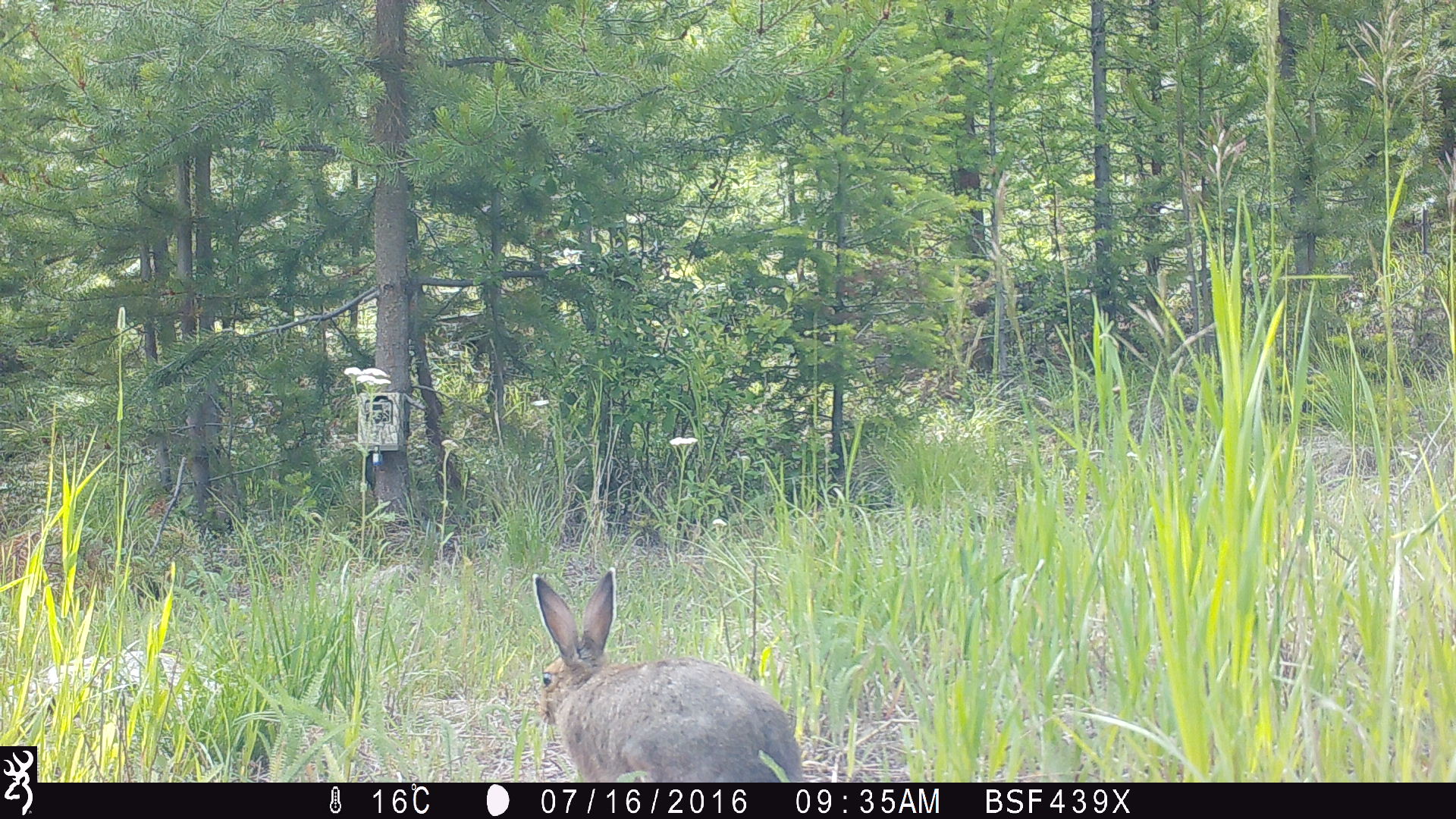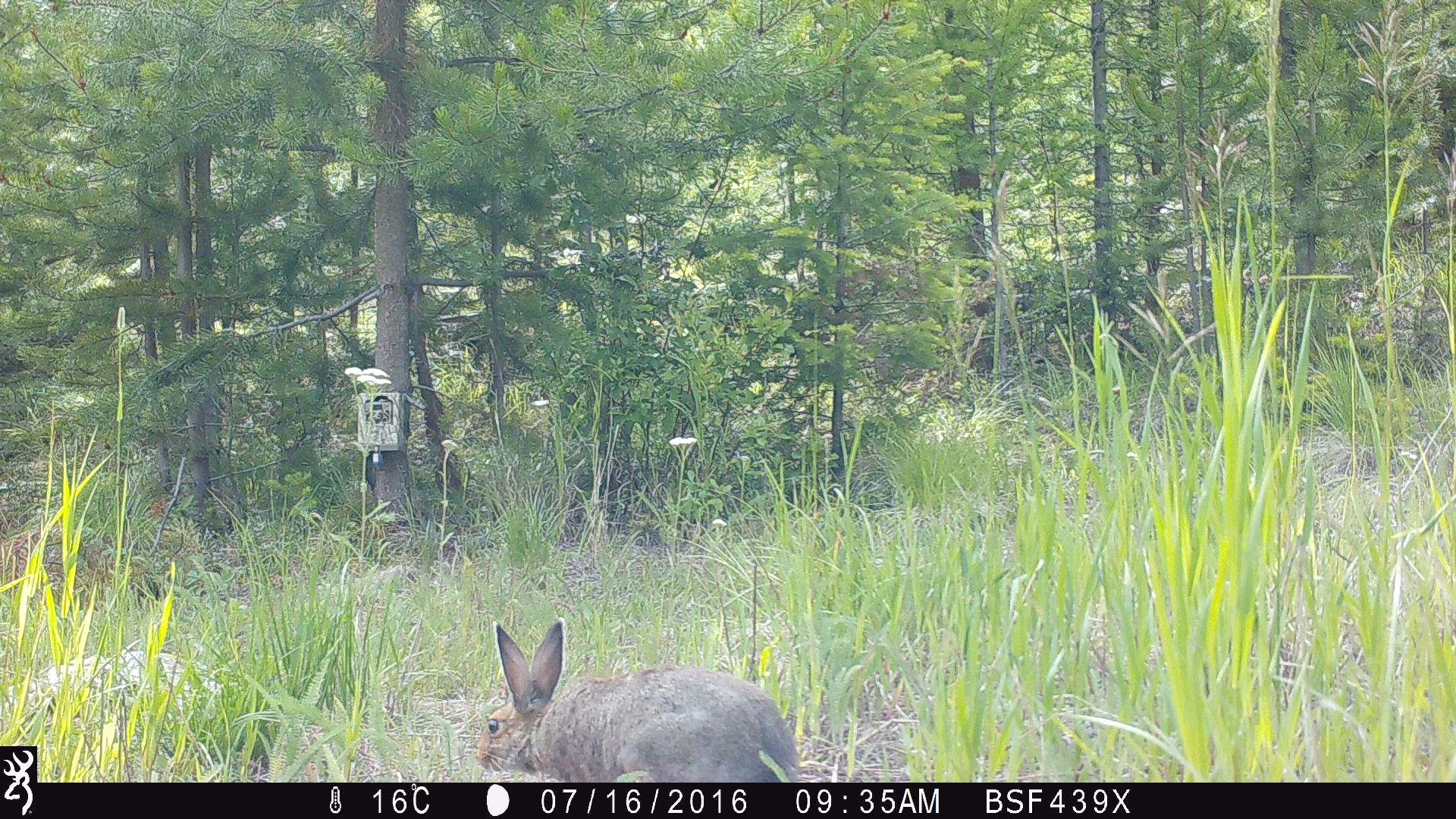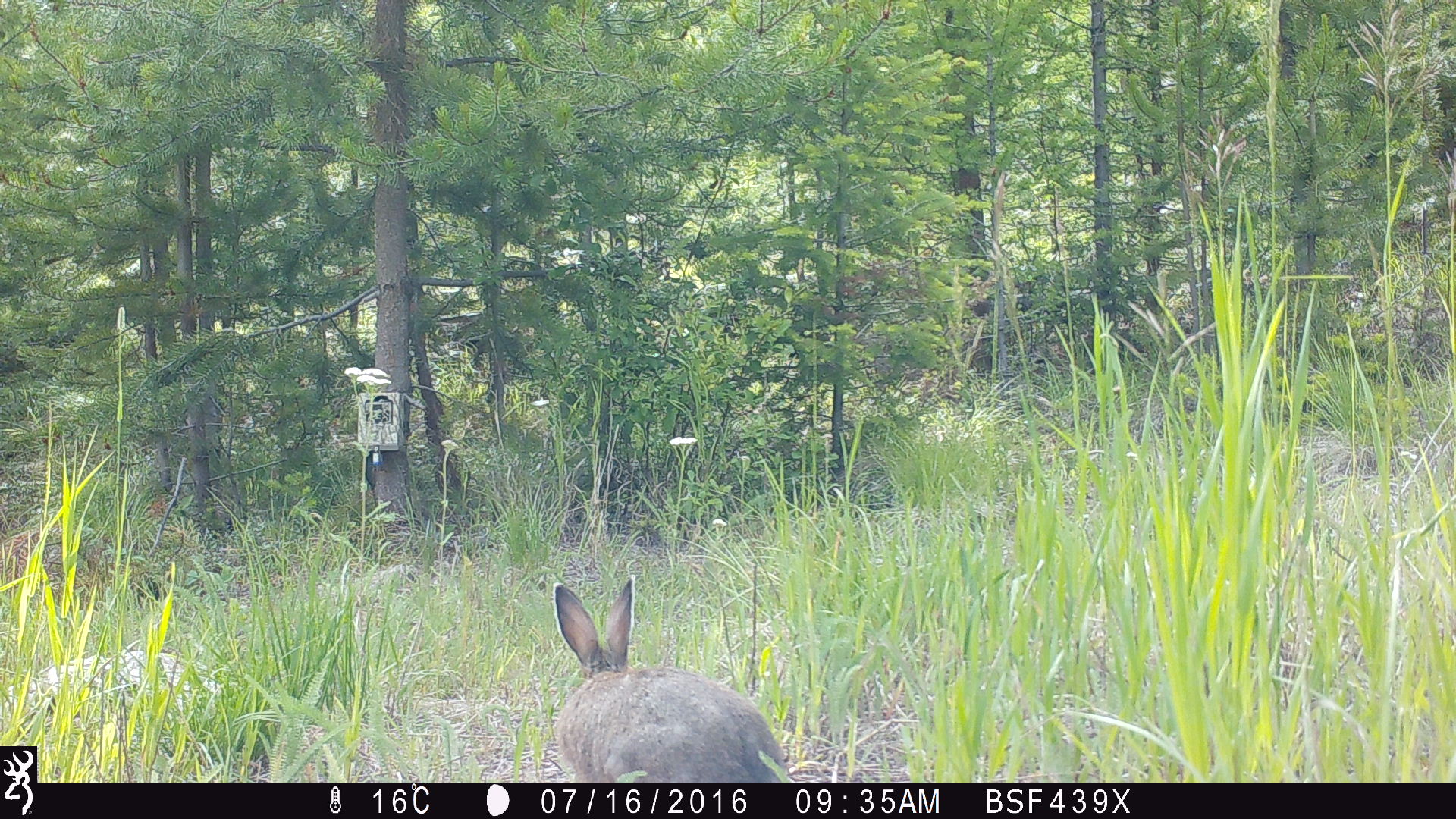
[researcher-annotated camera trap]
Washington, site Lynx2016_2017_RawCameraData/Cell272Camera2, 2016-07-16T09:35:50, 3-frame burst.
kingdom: Animalia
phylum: Chordata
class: Mammalia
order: Lagomorpha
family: Leporidae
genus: Lepus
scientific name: Lepus americanus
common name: snowshoe hare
Lepus americanus (snowshoe hare). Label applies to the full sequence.